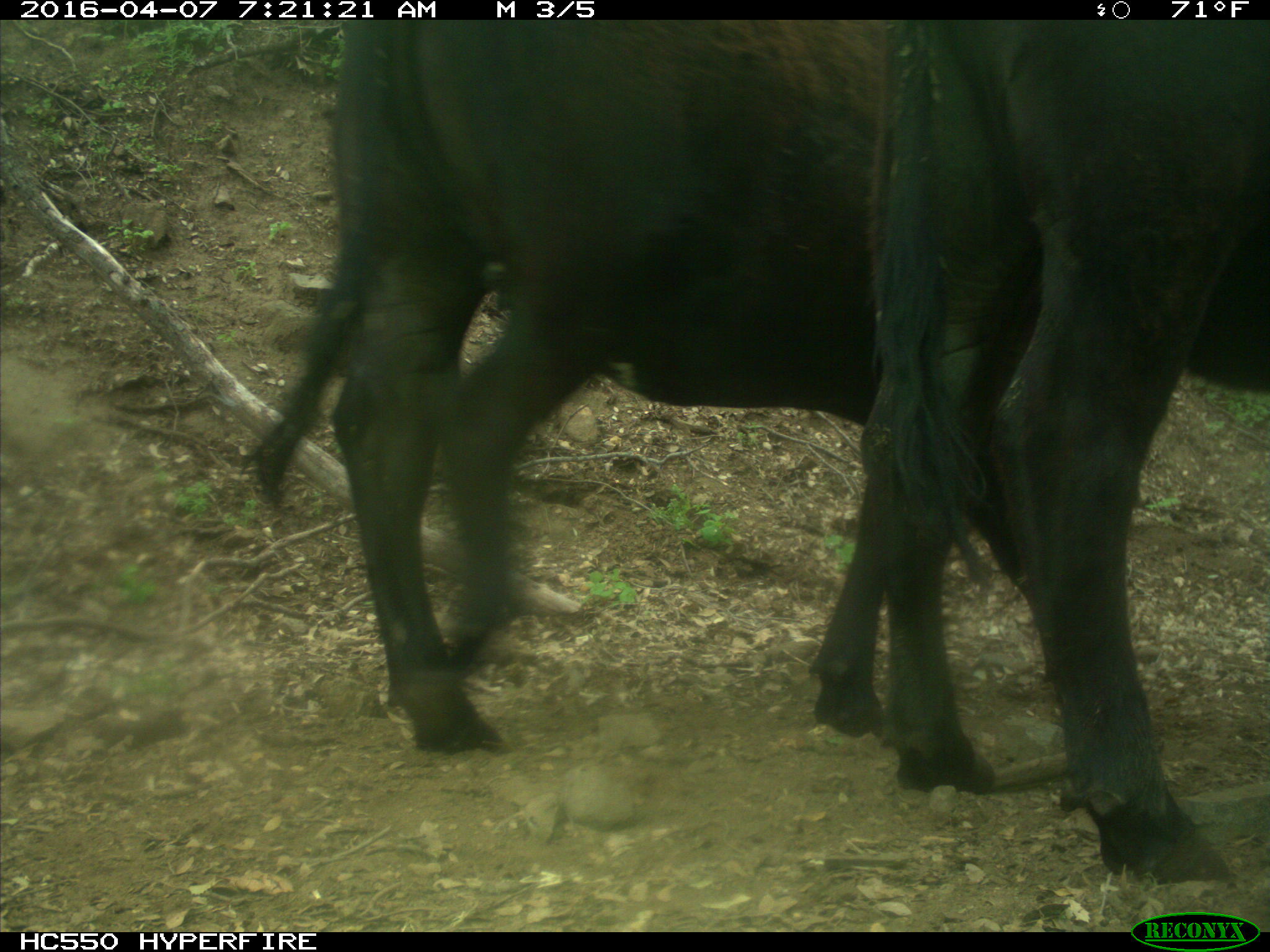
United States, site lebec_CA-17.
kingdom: Animalia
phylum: Chordata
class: Mammalia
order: Artiodactyla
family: Bovidae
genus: Bos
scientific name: Bos taurus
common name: domestic cow